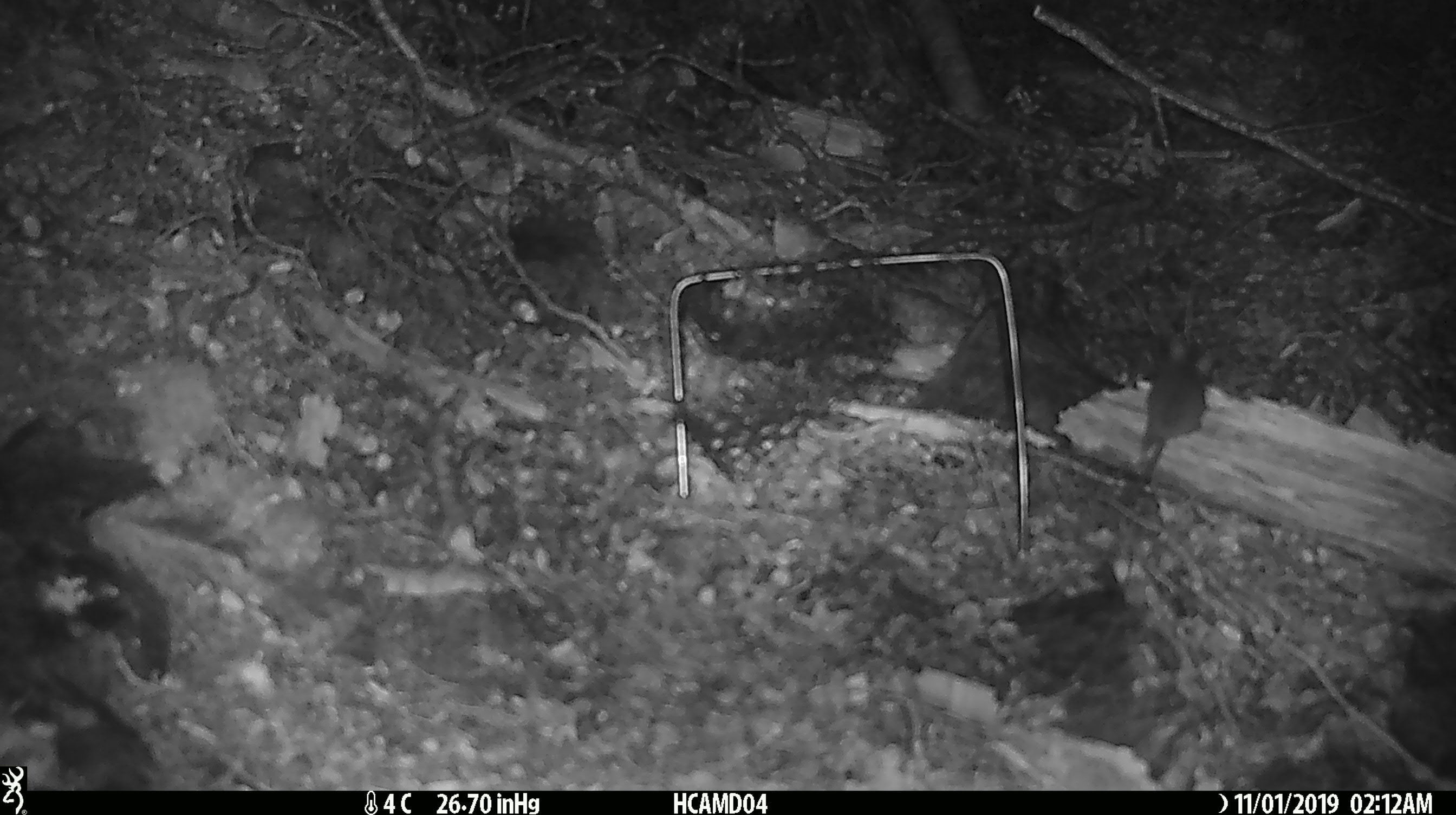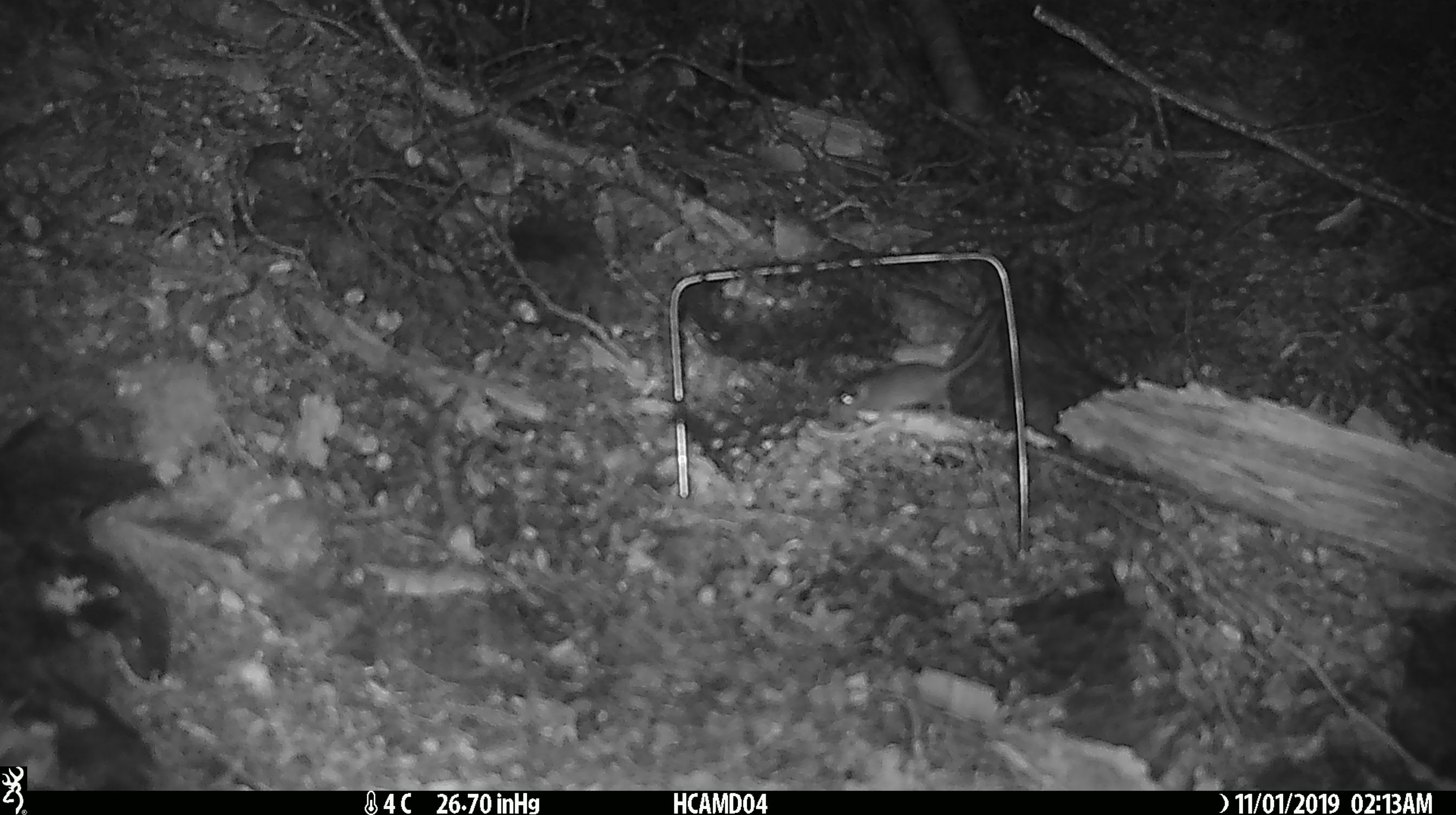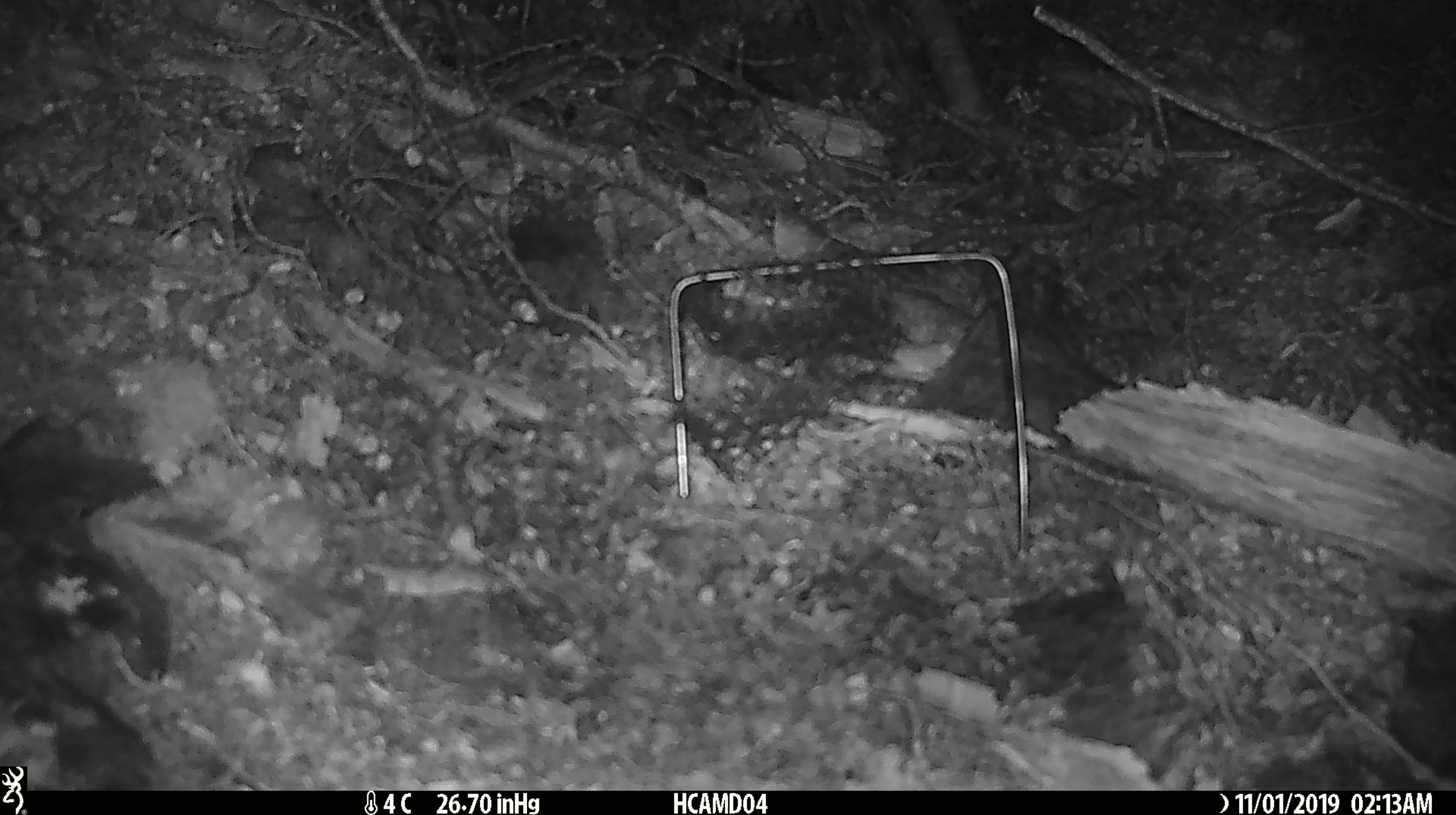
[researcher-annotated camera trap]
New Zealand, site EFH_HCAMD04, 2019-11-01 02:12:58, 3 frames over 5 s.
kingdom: Animalia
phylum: Chordata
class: Mammalia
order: Rodentia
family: Muridae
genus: Mus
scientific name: Mus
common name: mouse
Mouse (Mus).